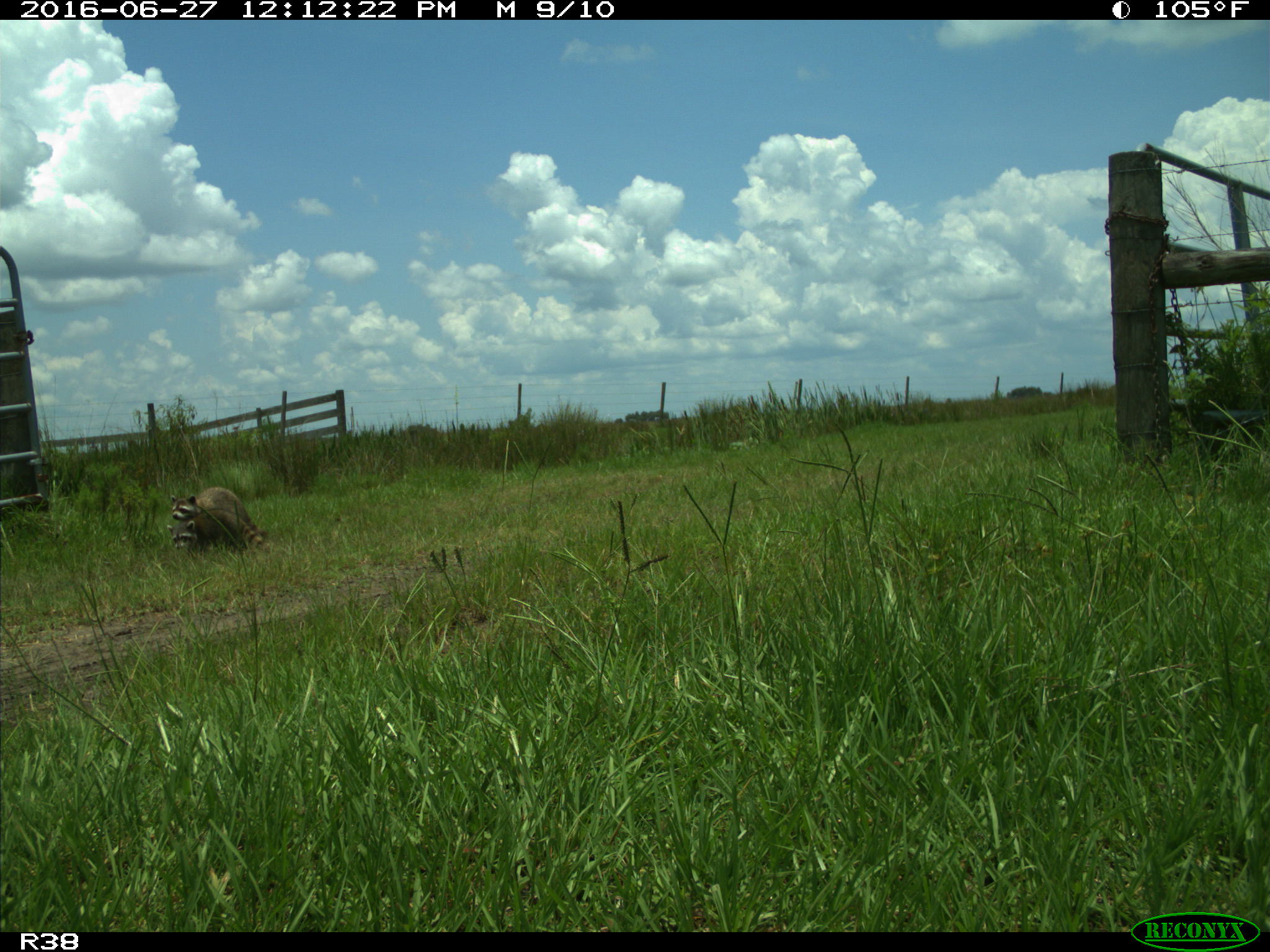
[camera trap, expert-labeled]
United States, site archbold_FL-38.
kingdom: Animalia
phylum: Chordata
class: Mammalia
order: Carnivora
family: Procyonidae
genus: Procyon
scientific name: Procyon lotor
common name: common raccoon